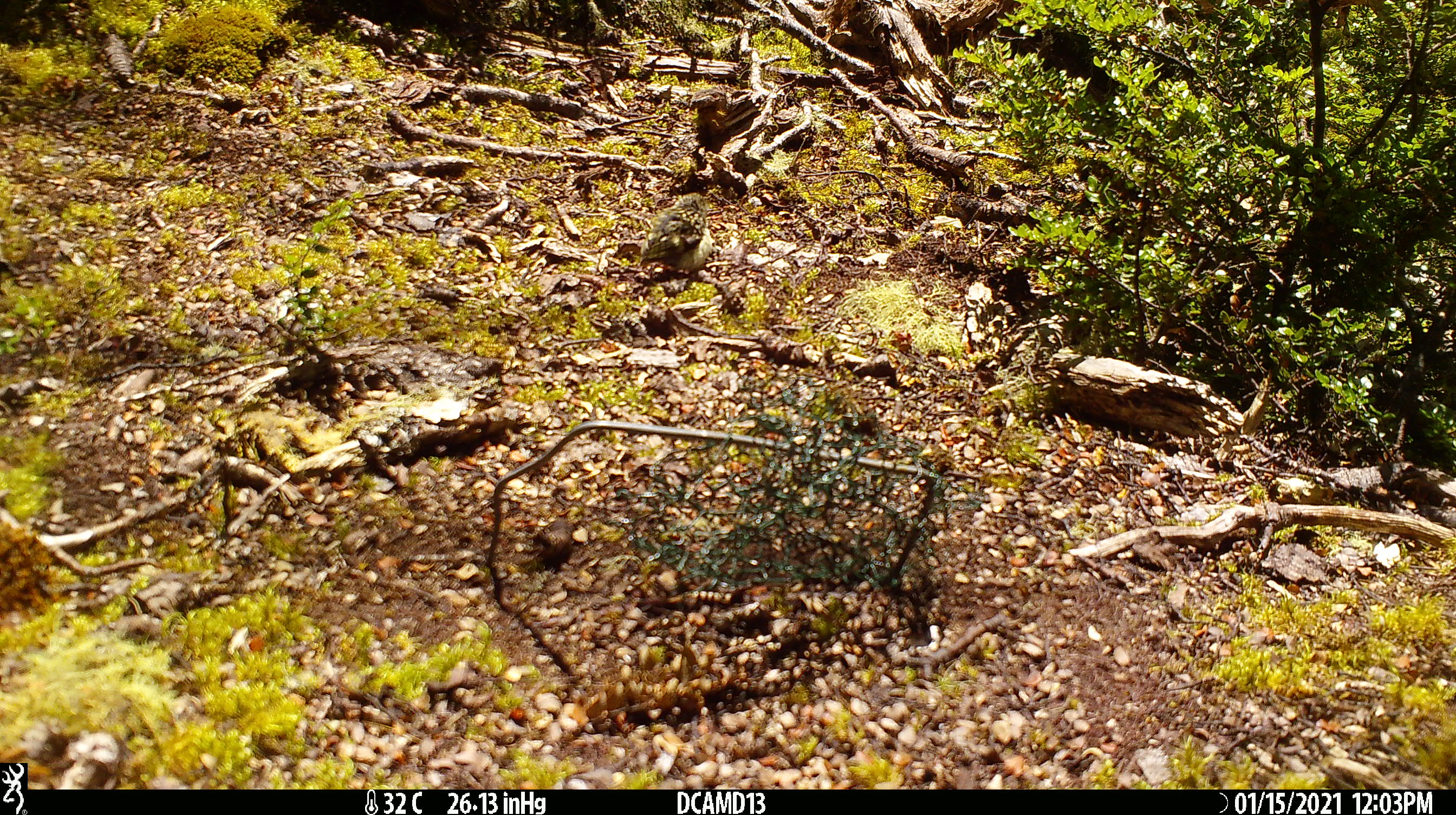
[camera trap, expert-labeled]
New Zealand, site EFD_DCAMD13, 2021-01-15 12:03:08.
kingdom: Animalia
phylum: Chordata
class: Aves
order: Passeriformes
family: Acanthisittidae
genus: Acanthisitta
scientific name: Acanthisitta chloris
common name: rifleman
Rifleman (Acanthisitta chloris).